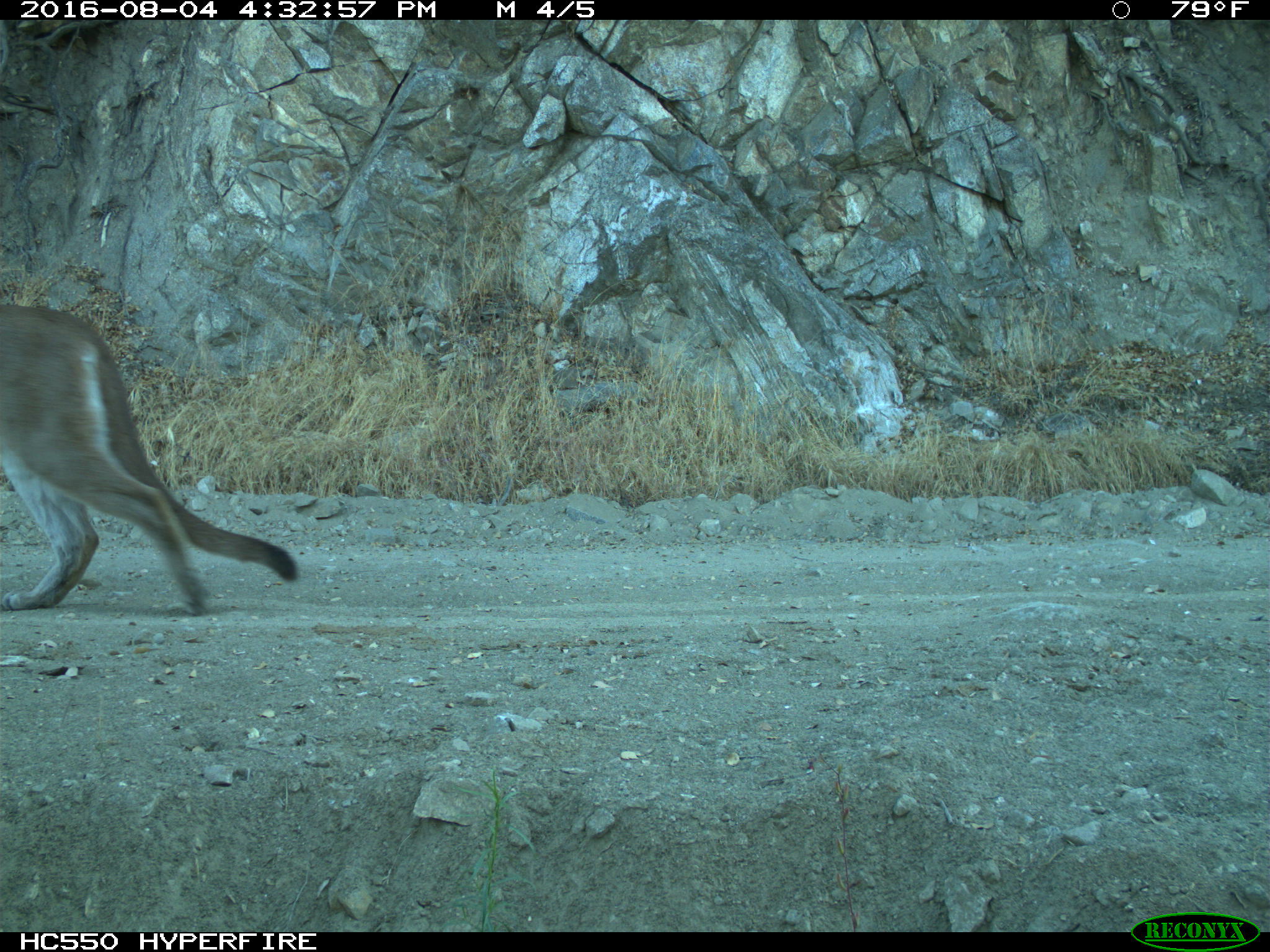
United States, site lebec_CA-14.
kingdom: Animalia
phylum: Chordata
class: Mammalia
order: Carnivora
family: Felidae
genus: Puma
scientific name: Puma concolor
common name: mountain lion